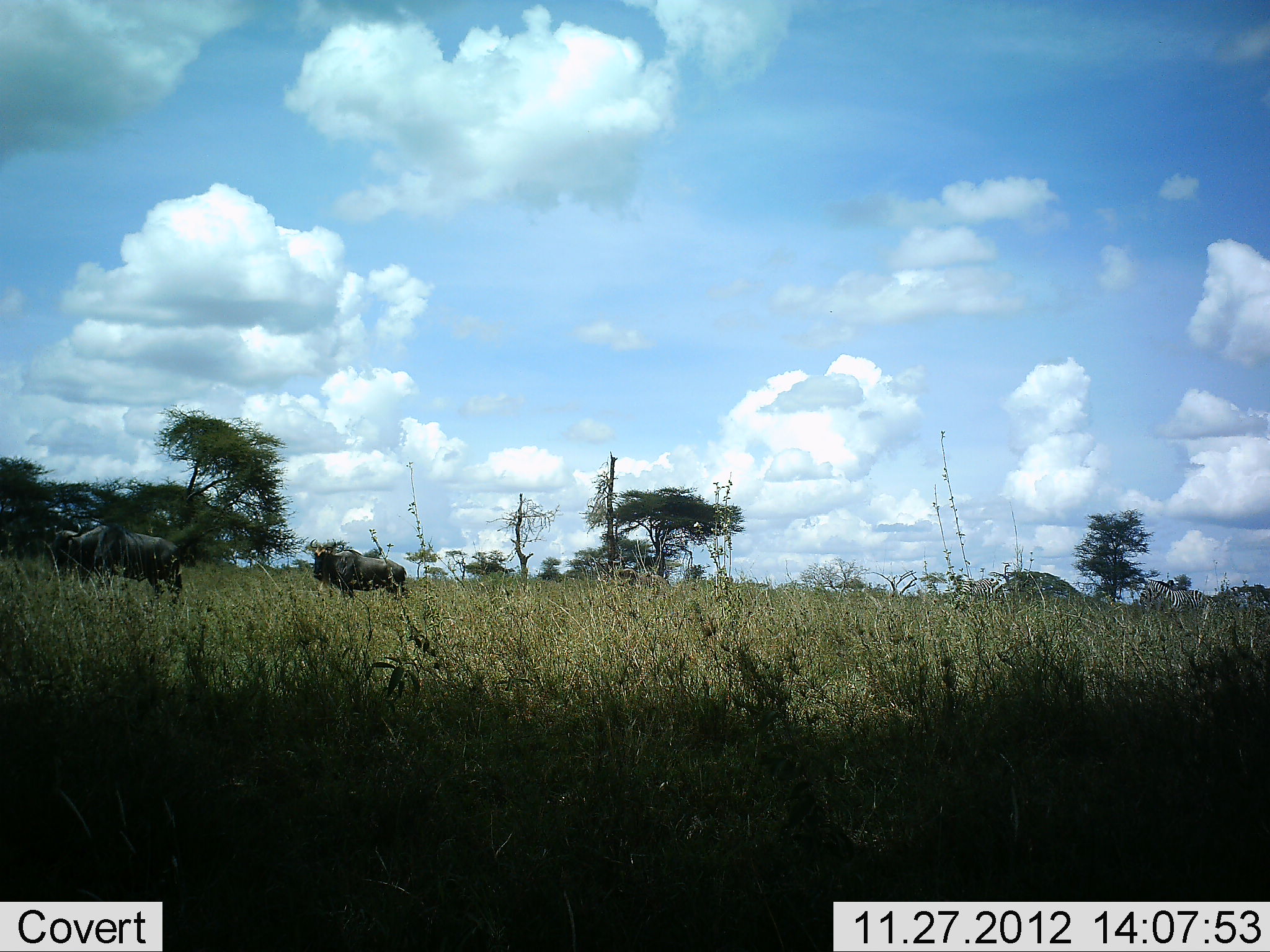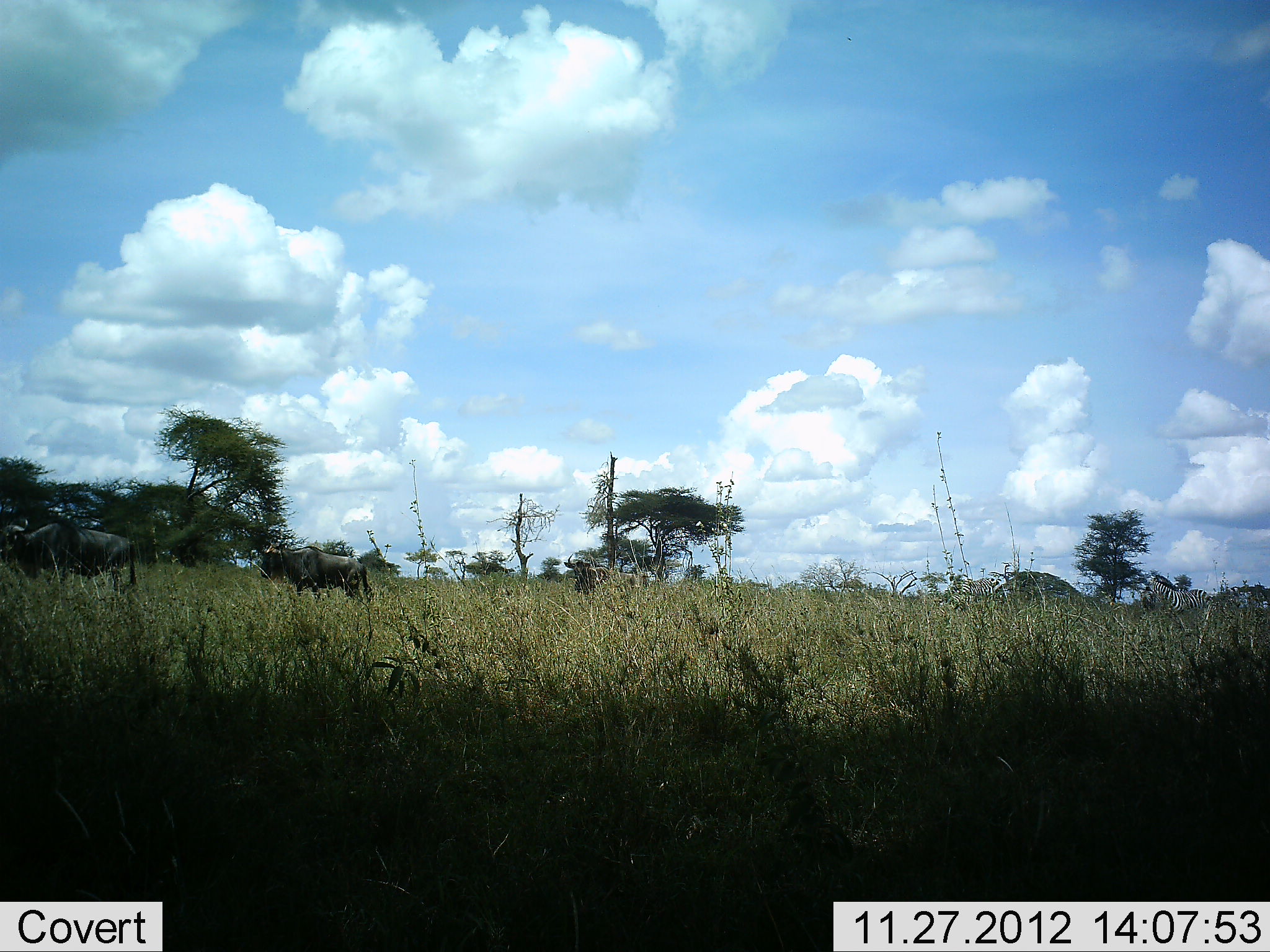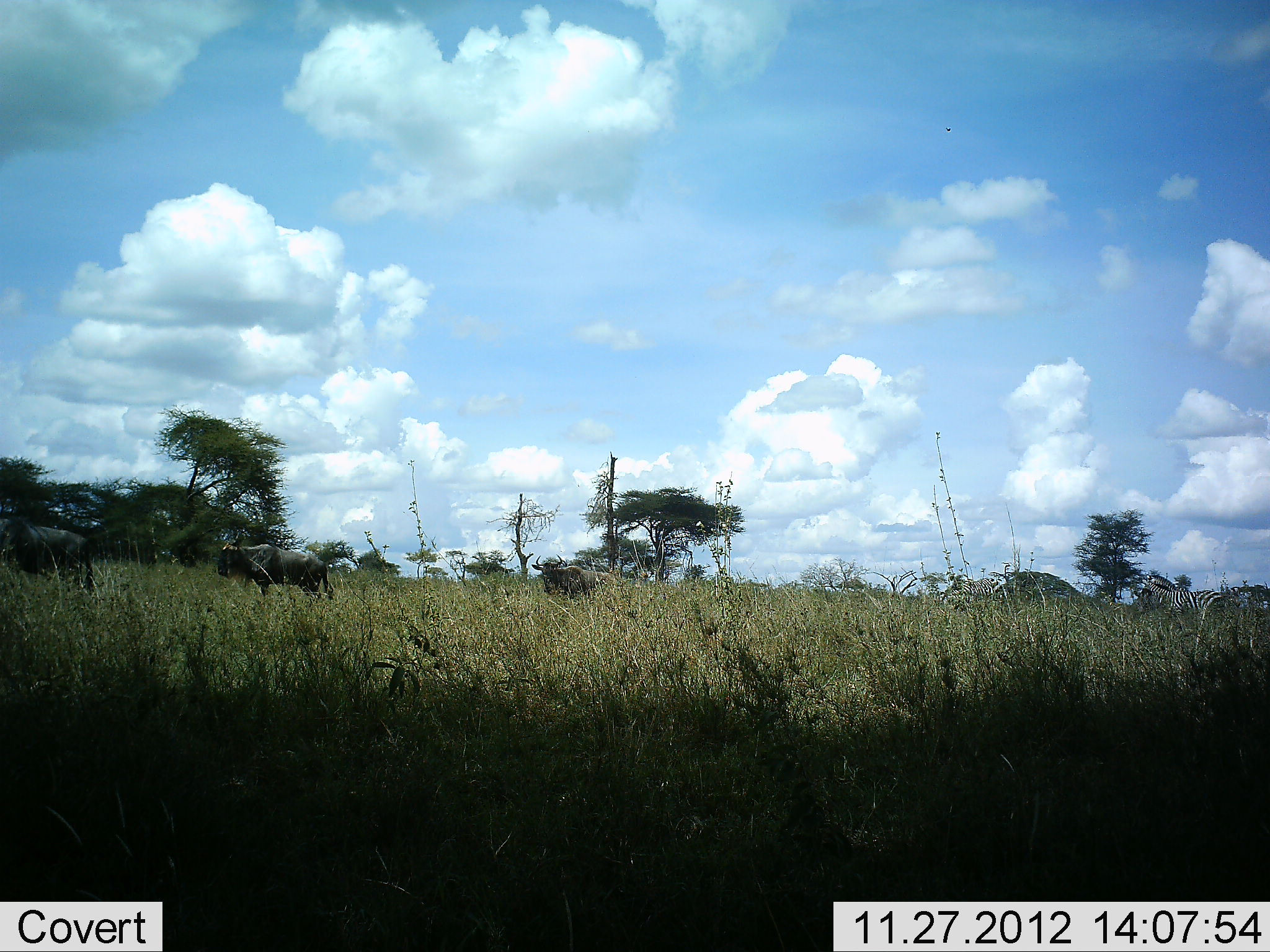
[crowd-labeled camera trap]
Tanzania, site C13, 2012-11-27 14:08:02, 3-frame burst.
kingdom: Animalia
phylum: Chordata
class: Mammalia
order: Artiodactyla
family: Bovidae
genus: Connochaetes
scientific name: Connochaetes taurinus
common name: blue wildebeest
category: wildebeest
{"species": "wildebeest (blue wildebeest) (Connochaetes taurinus)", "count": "3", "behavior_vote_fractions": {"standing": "0%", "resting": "0%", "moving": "100%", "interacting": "0%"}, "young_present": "0%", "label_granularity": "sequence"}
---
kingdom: Animalia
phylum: Chordata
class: Mammalia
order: Perissodactyla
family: Equidae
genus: Equus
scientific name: Equus quagga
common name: plains zebra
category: zebra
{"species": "zebra (plains zebra) (Equus quagga)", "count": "1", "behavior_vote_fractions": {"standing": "54%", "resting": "0%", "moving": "46%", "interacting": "0%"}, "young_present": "0%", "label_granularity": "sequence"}